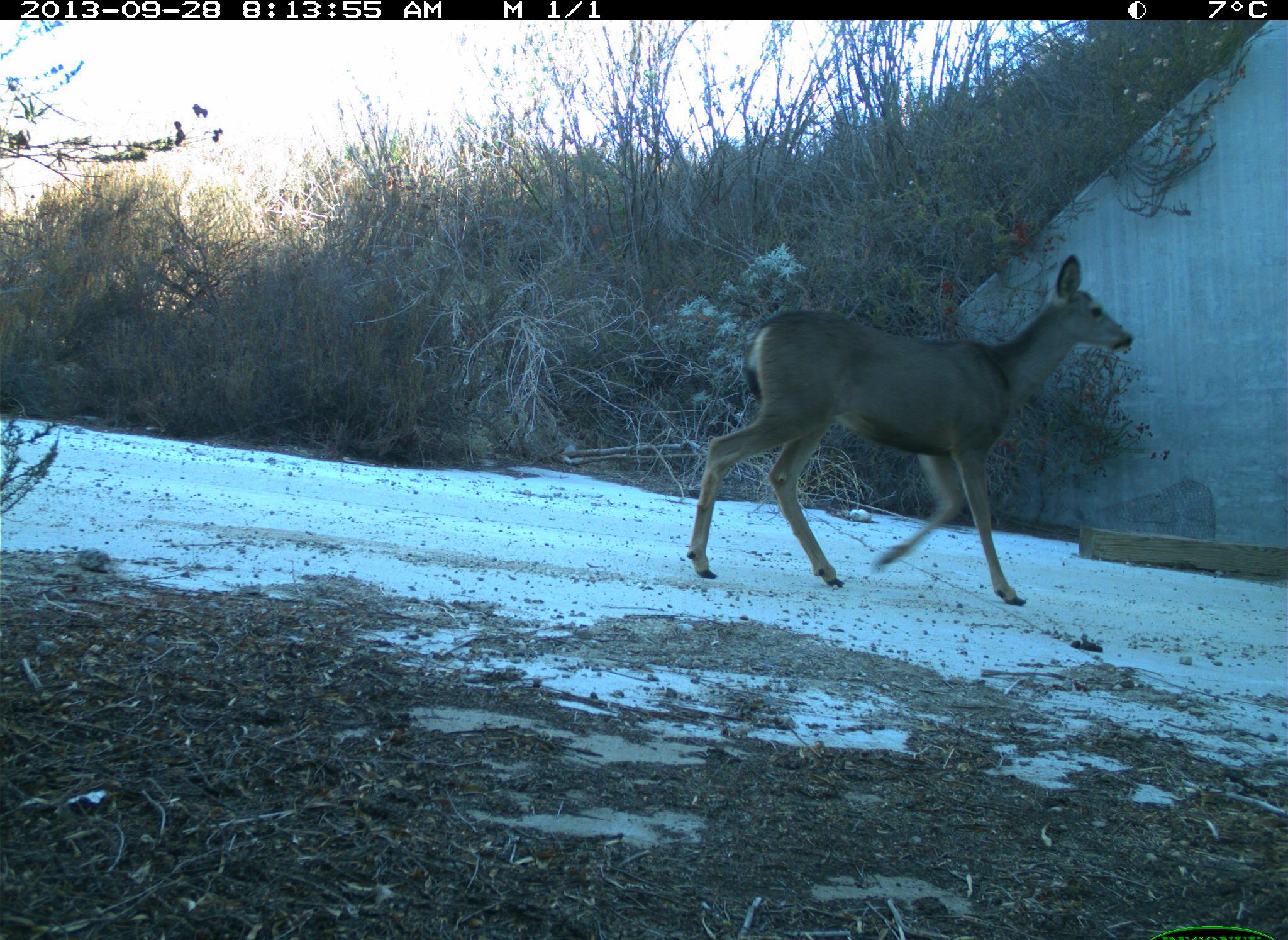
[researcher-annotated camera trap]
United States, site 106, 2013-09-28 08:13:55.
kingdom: Animalia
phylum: Chordata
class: Mammalia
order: Artiodactyla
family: Cervidae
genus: Odocoileus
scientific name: Odocoileus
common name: deer